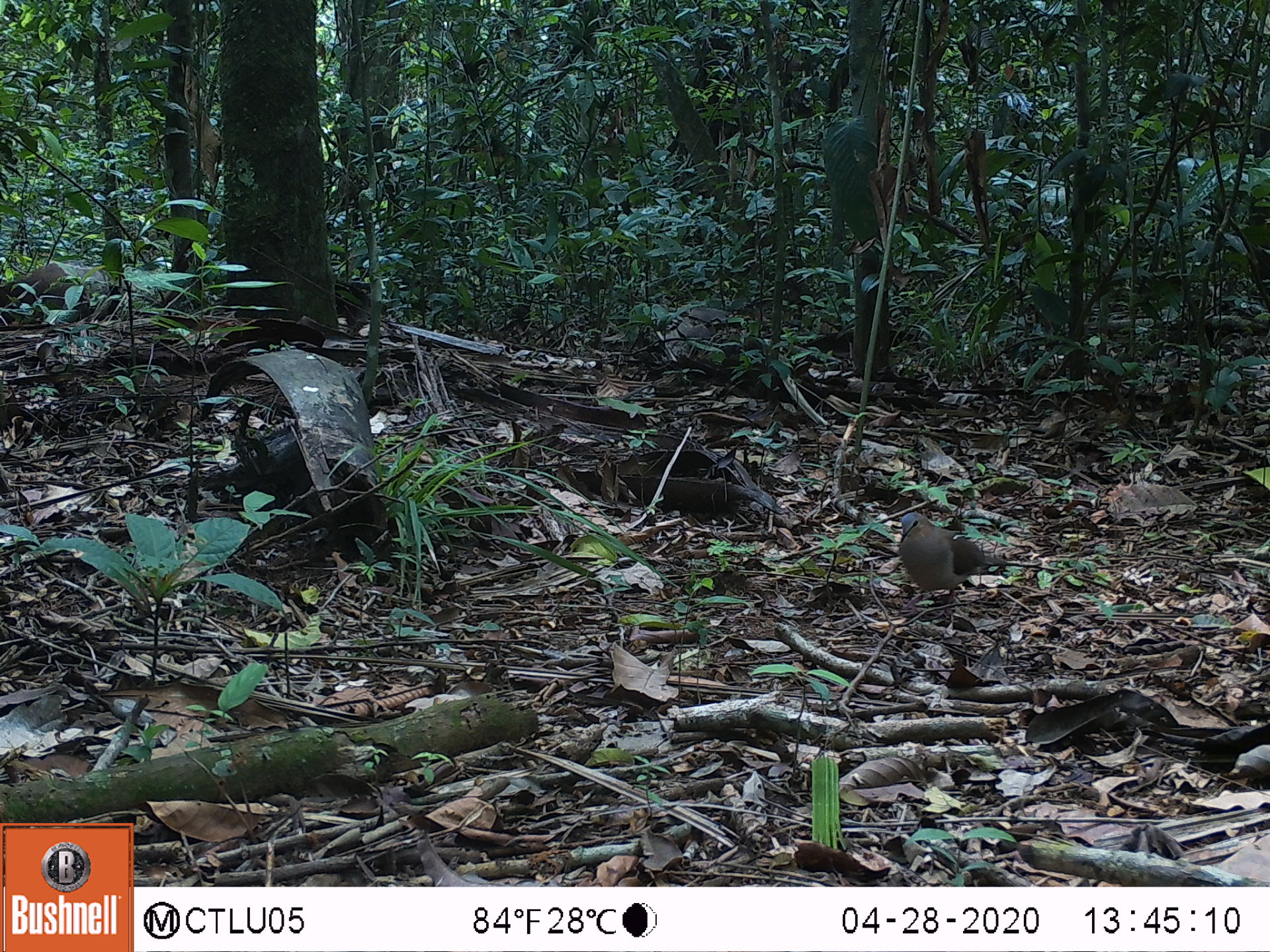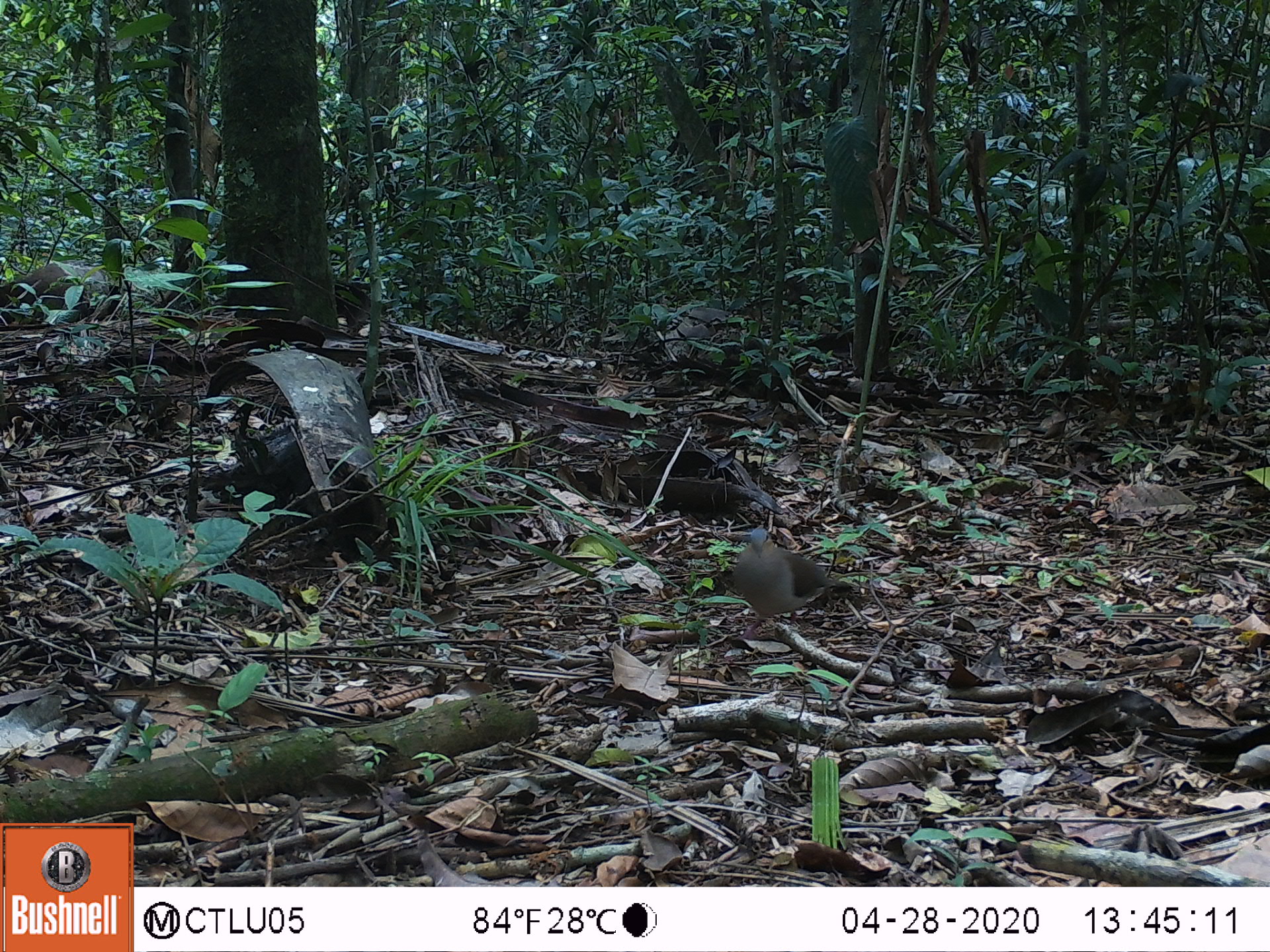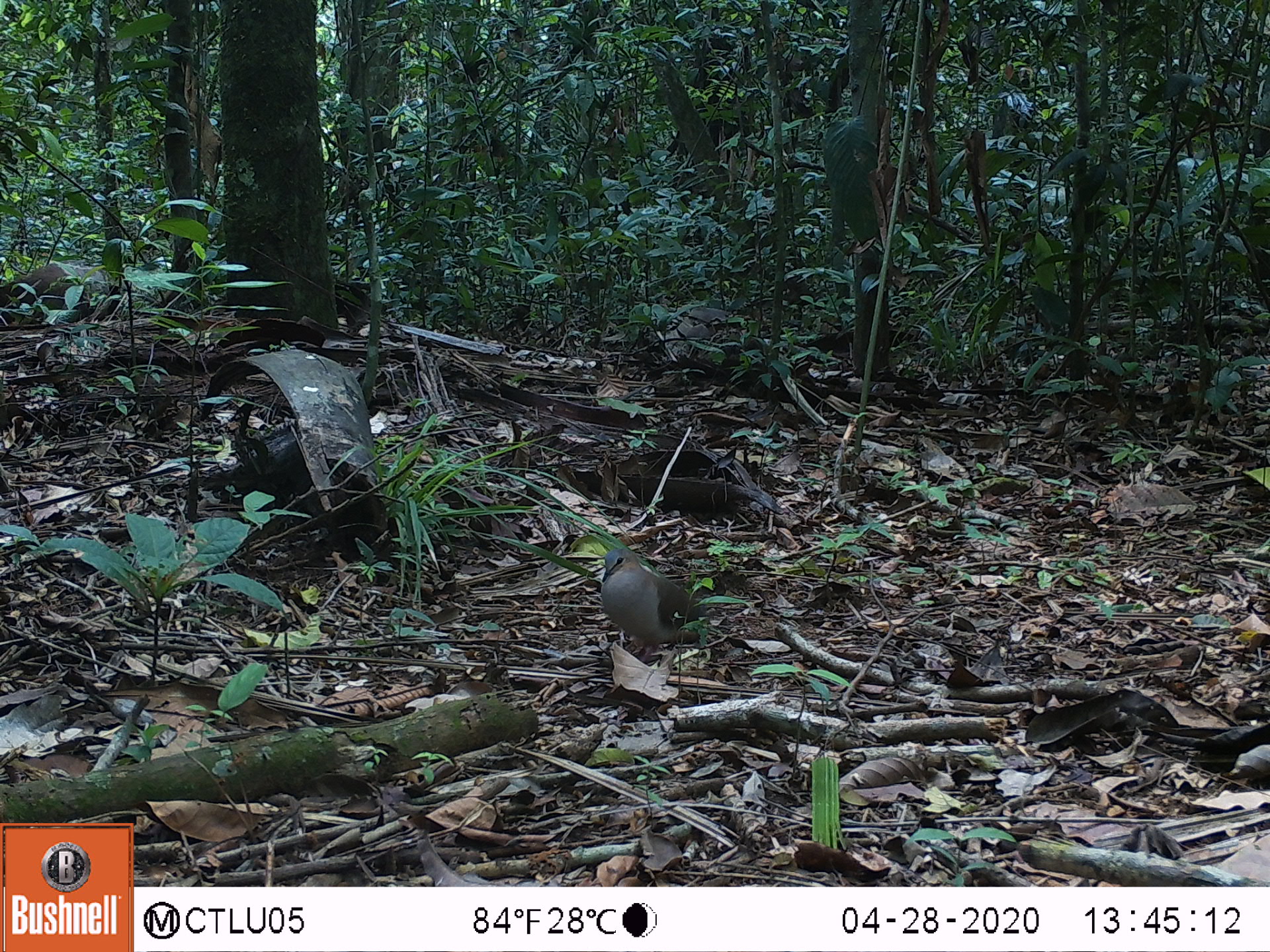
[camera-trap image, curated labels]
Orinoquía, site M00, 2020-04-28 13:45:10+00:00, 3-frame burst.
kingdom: Animalia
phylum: Chordata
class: Aves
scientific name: Aves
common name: bird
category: unknown bird